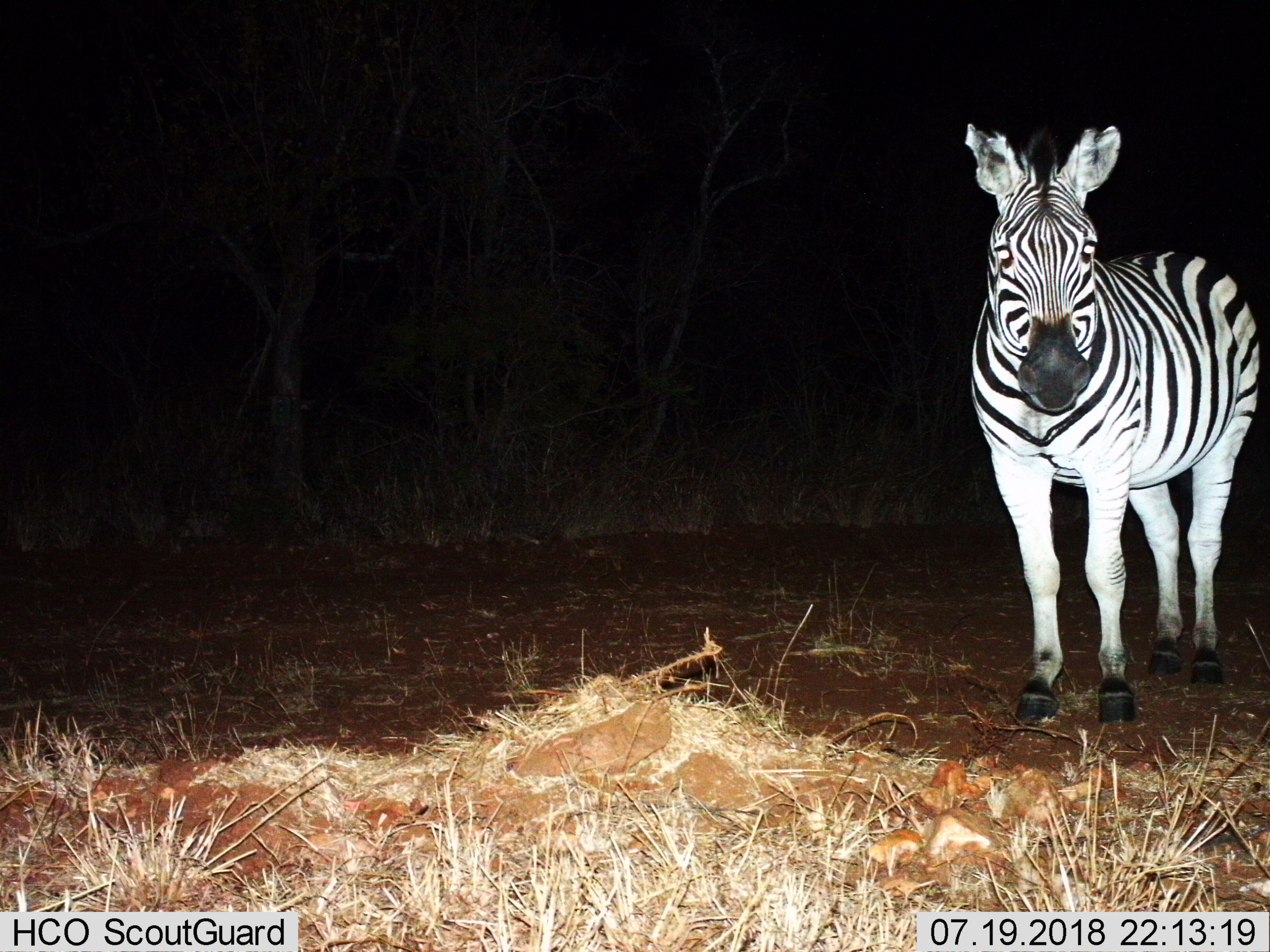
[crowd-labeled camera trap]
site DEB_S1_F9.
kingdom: Animalia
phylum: Chordata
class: Mammalia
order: Perissodactyla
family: Equidae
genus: Equus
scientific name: Equus quagga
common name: plains zebra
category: zebraplains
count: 1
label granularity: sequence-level